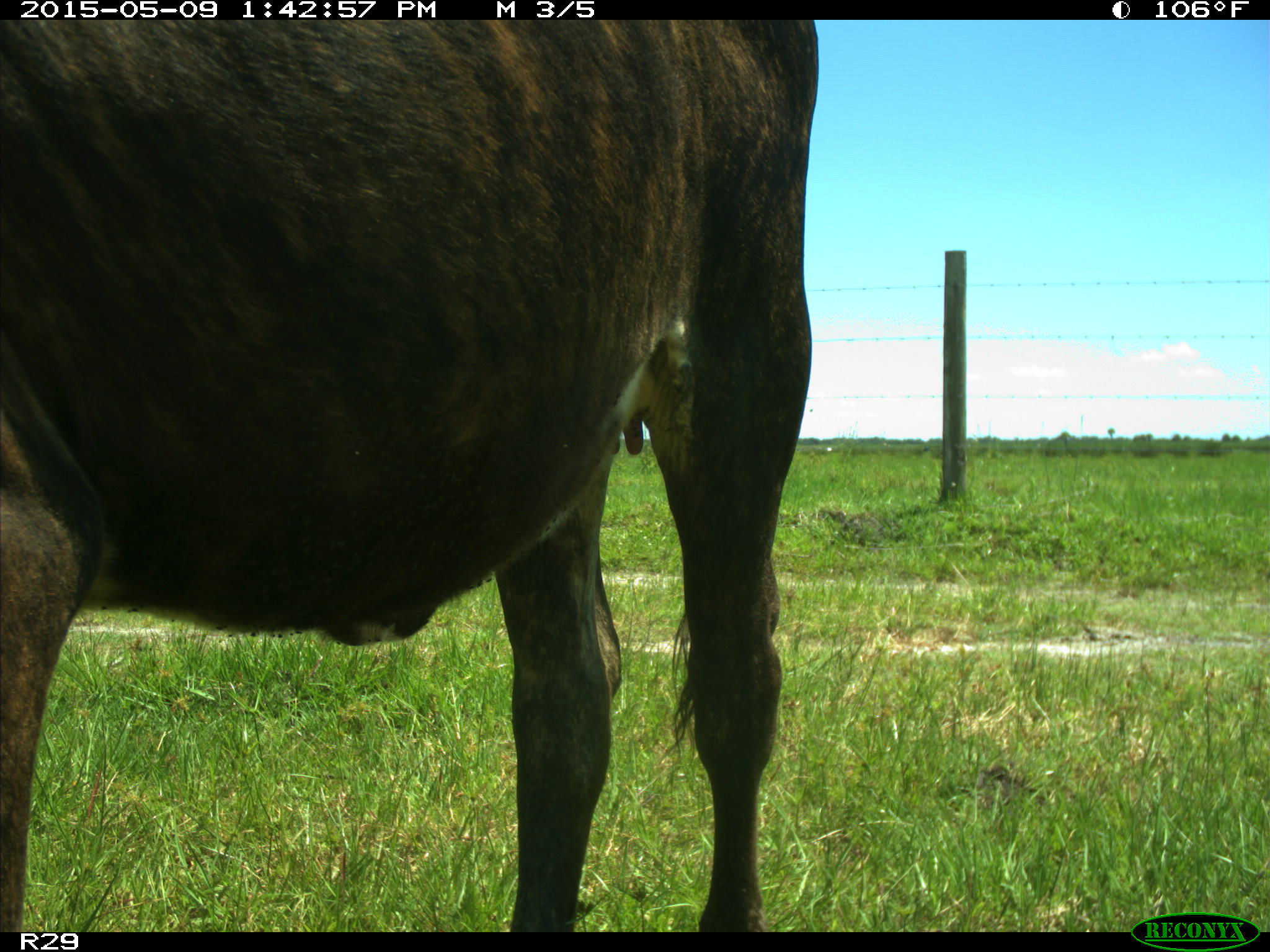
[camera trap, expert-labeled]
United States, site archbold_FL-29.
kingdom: Animalia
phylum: Chordata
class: Mammalia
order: Artiodactyla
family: Bovidae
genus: Bos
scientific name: Bos taurus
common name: domestic cow